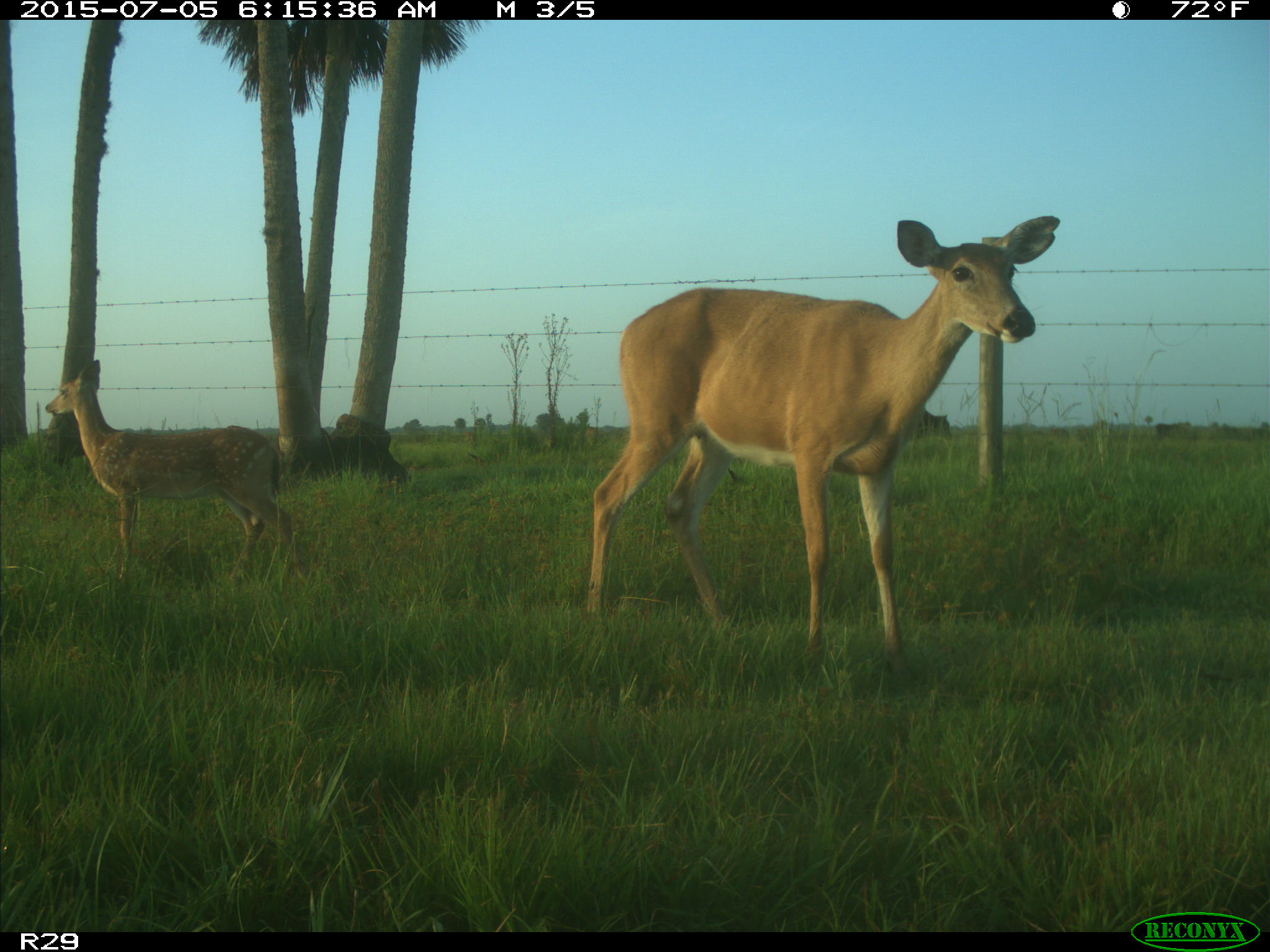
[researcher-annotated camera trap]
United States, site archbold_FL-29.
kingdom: Animalia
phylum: Chordata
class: Mammalia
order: Artiodactyla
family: Bovidae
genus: Bos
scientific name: Bos taurus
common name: domestic cow